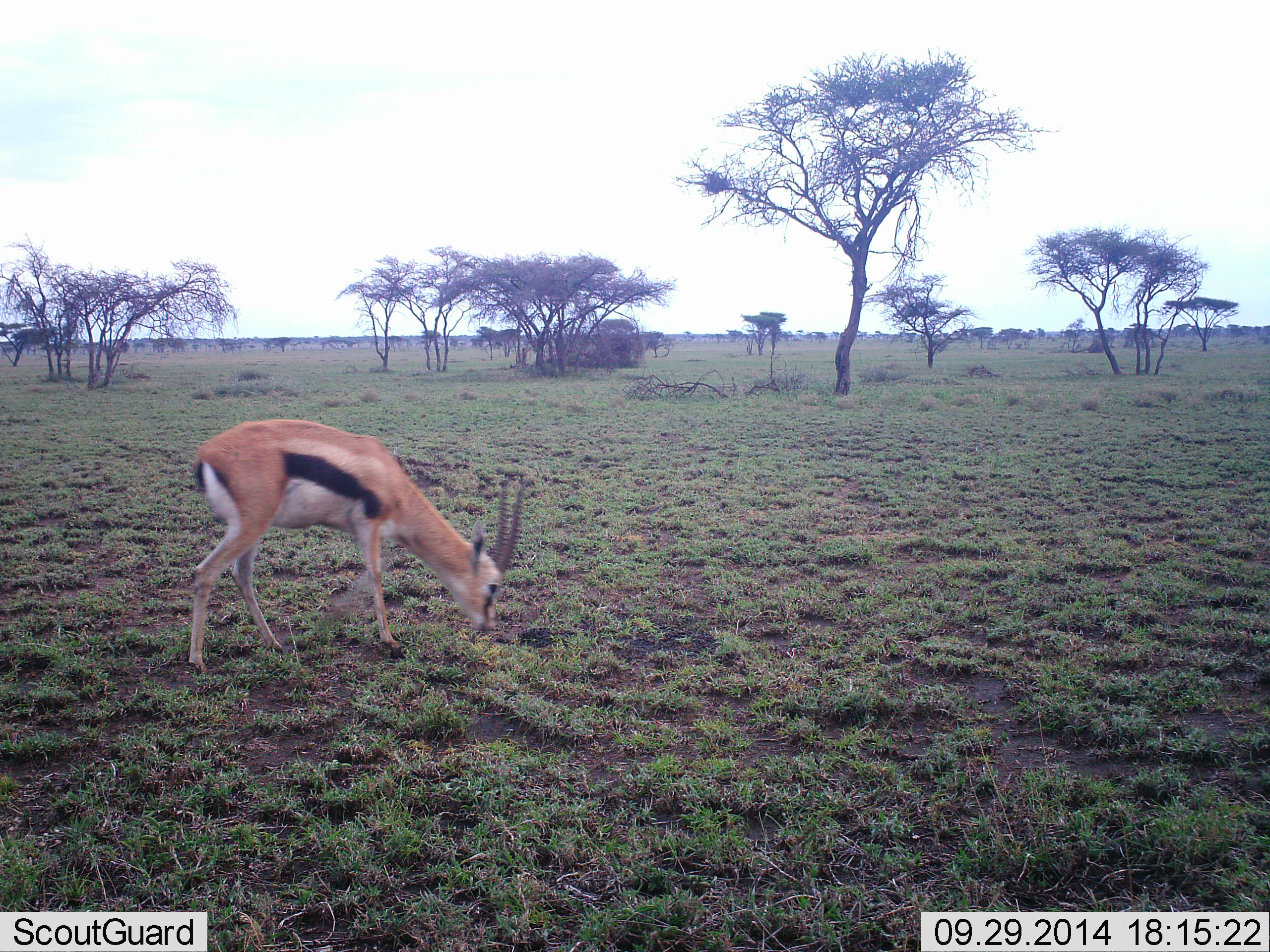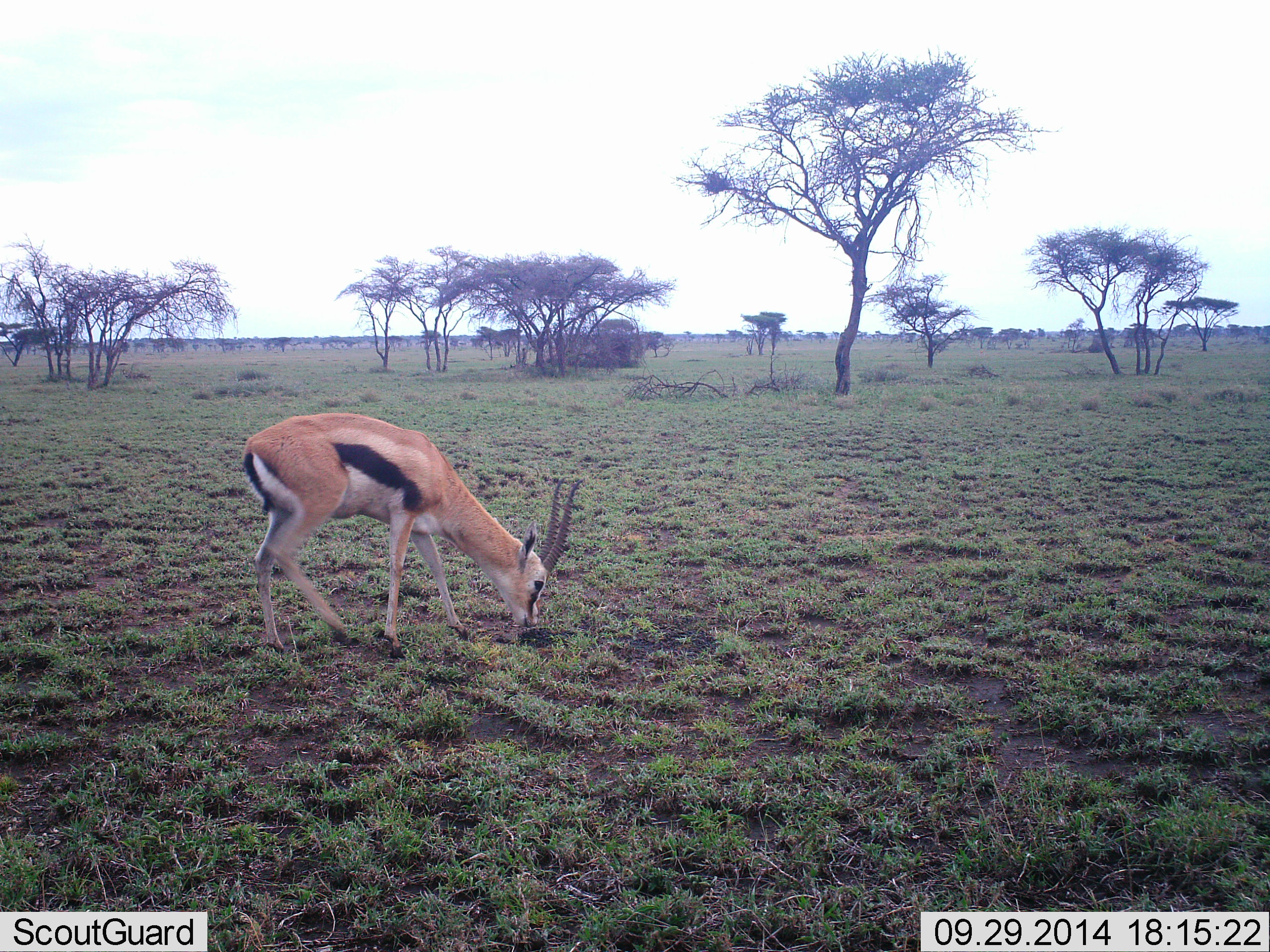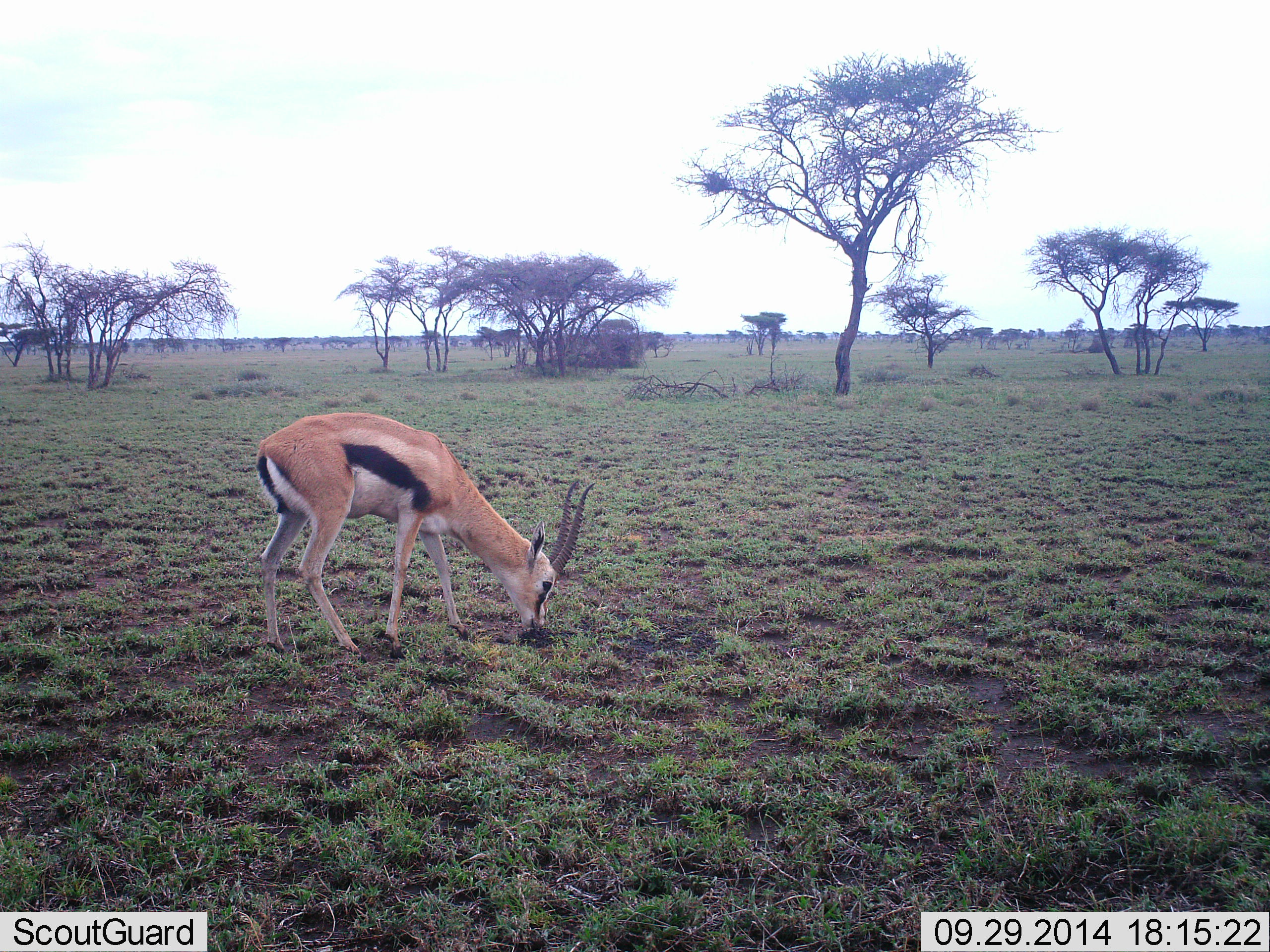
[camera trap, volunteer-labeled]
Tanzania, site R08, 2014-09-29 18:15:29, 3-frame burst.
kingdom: Animalia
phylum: Chordata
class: Mammalia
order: Artiodactyla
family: Bovidae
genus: Eudorcas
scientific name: Eudorcas thomsonii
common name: thomson's gazelle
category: gazellethomsons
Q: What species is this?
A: Gazellethomsons (thomson's gazelle) (Eudorcas thomsonii).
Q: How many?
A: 1.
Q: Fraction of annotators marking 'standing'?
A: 20%.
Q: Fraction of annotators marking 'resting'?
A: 0%.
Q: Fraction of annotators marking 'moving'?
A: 20%.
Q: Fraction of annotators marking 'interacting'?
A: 0%.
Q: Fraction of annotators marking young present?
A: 0%.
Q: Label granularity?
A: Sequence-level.